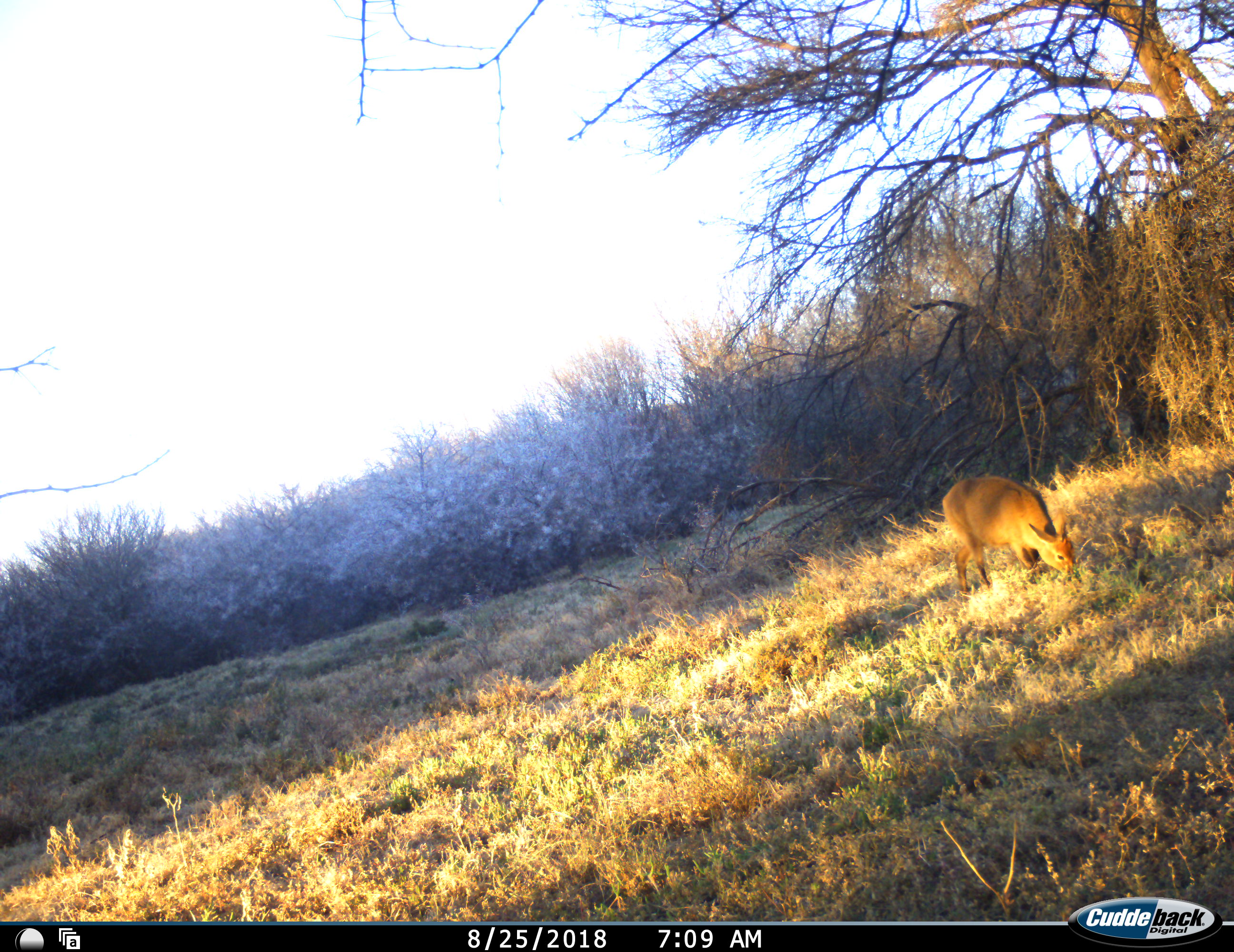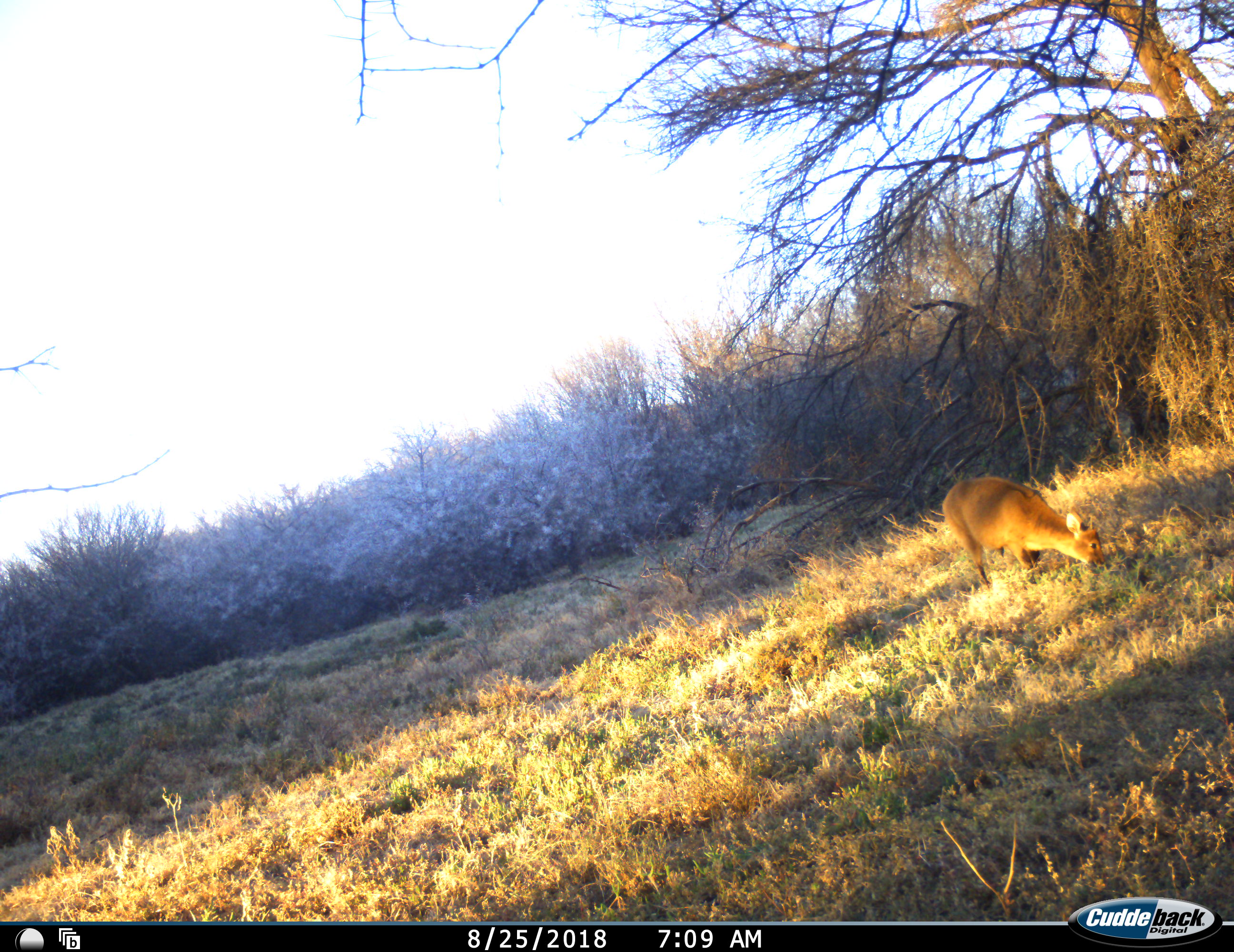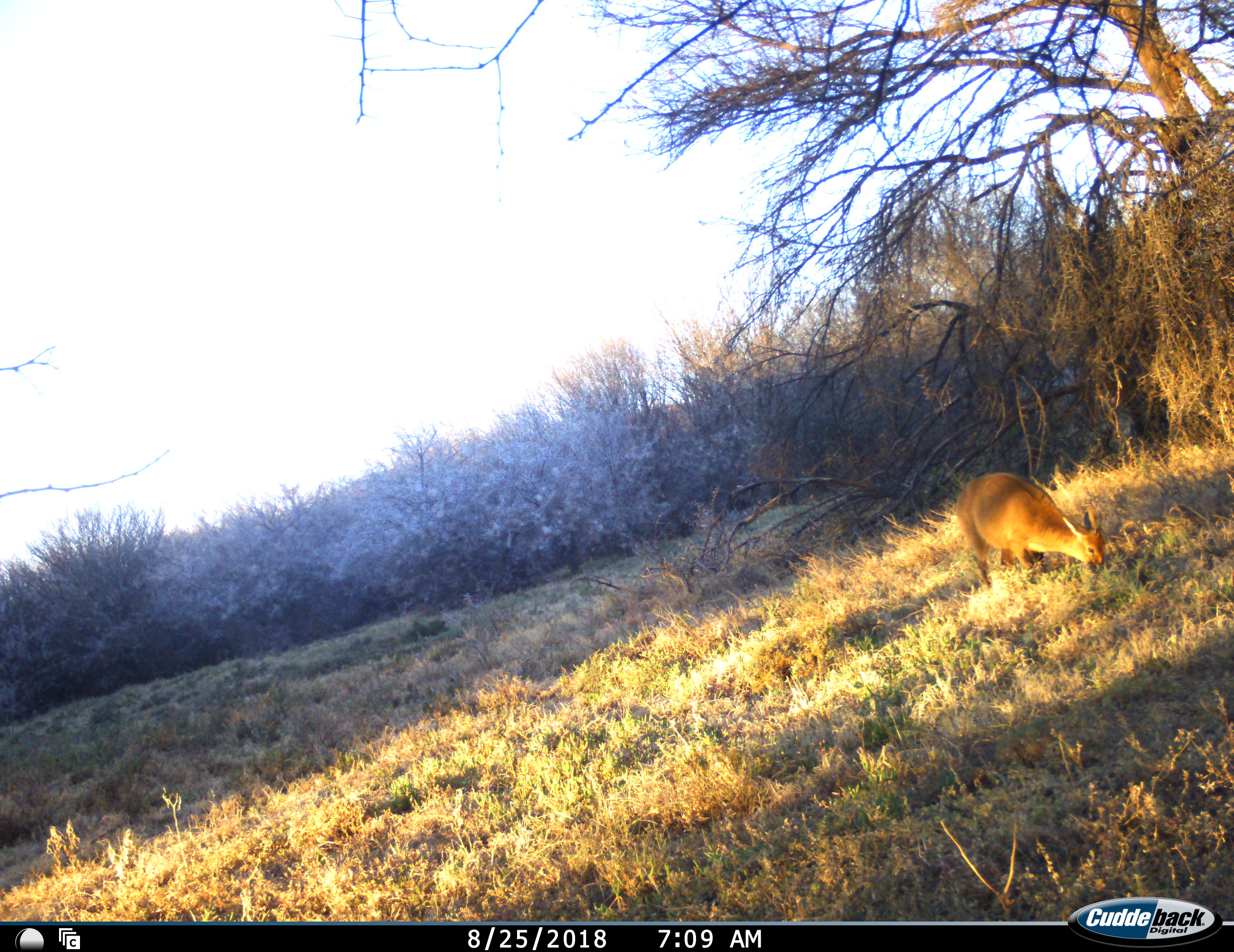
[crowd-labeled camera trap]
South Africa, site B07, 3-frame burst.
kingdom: Animalia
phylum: Chordata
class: Mammalia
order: Artiodactyla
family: Bovidae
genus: Sylvicapra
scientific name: Sylvicapra grimmia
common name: common grey duiker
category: duikercommongrey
Duikercommongrey (common grey duiker) (Sylvicapra grimmia), count 1. Behavior (volunteer vote fractions): standing 33%, resting 0%, moving 17%, interacting 0%. Young present (vote fraction): 0%. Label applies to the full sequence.